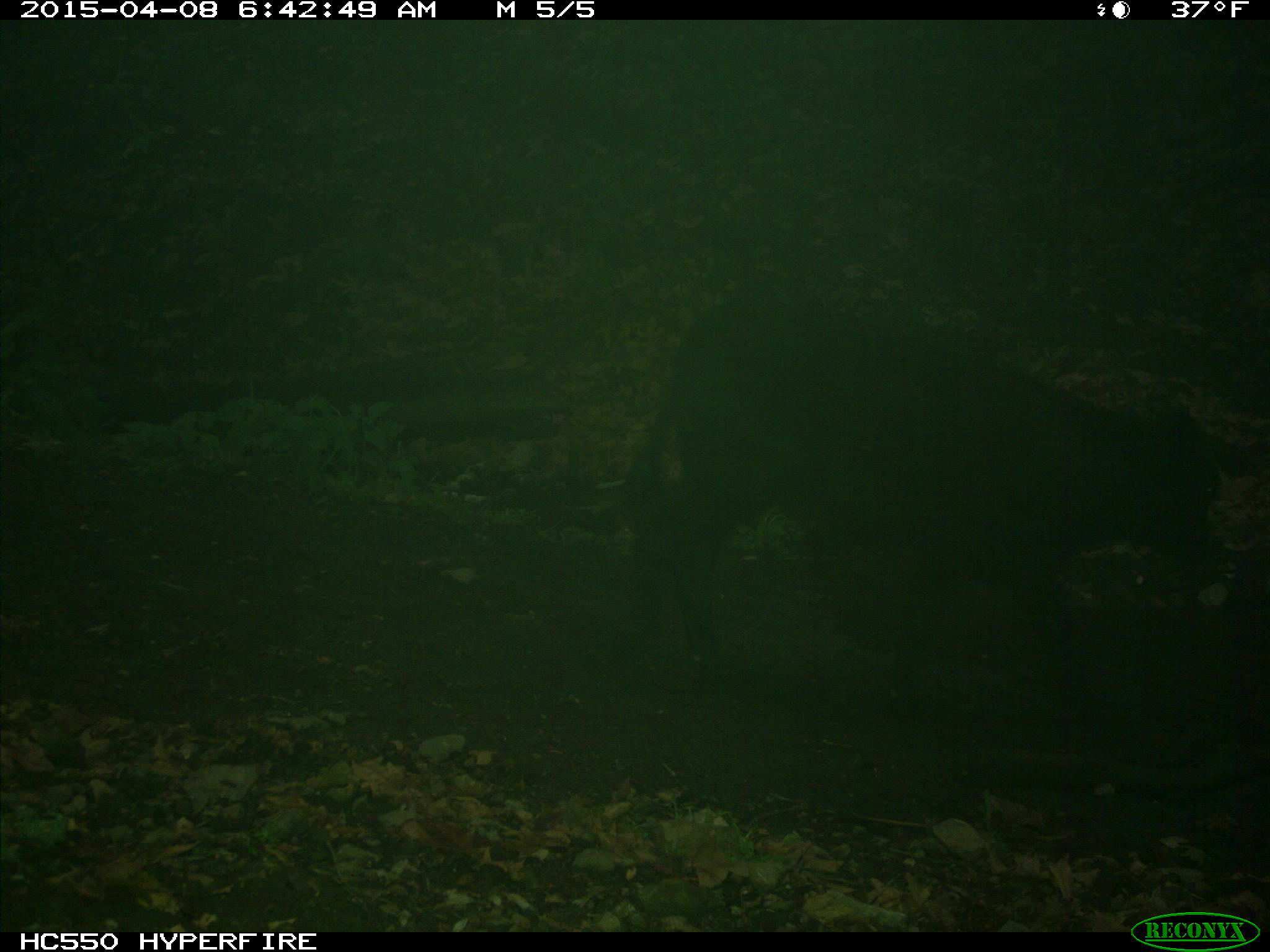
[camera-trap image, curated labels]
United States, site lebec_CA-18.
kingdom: Animalia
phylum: Chordata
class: Mammalia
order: Artiodactyla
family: Bovidae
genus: Bos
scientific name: Bos taurus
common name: domestic cow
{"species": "Bos taurus (domestic cow)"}